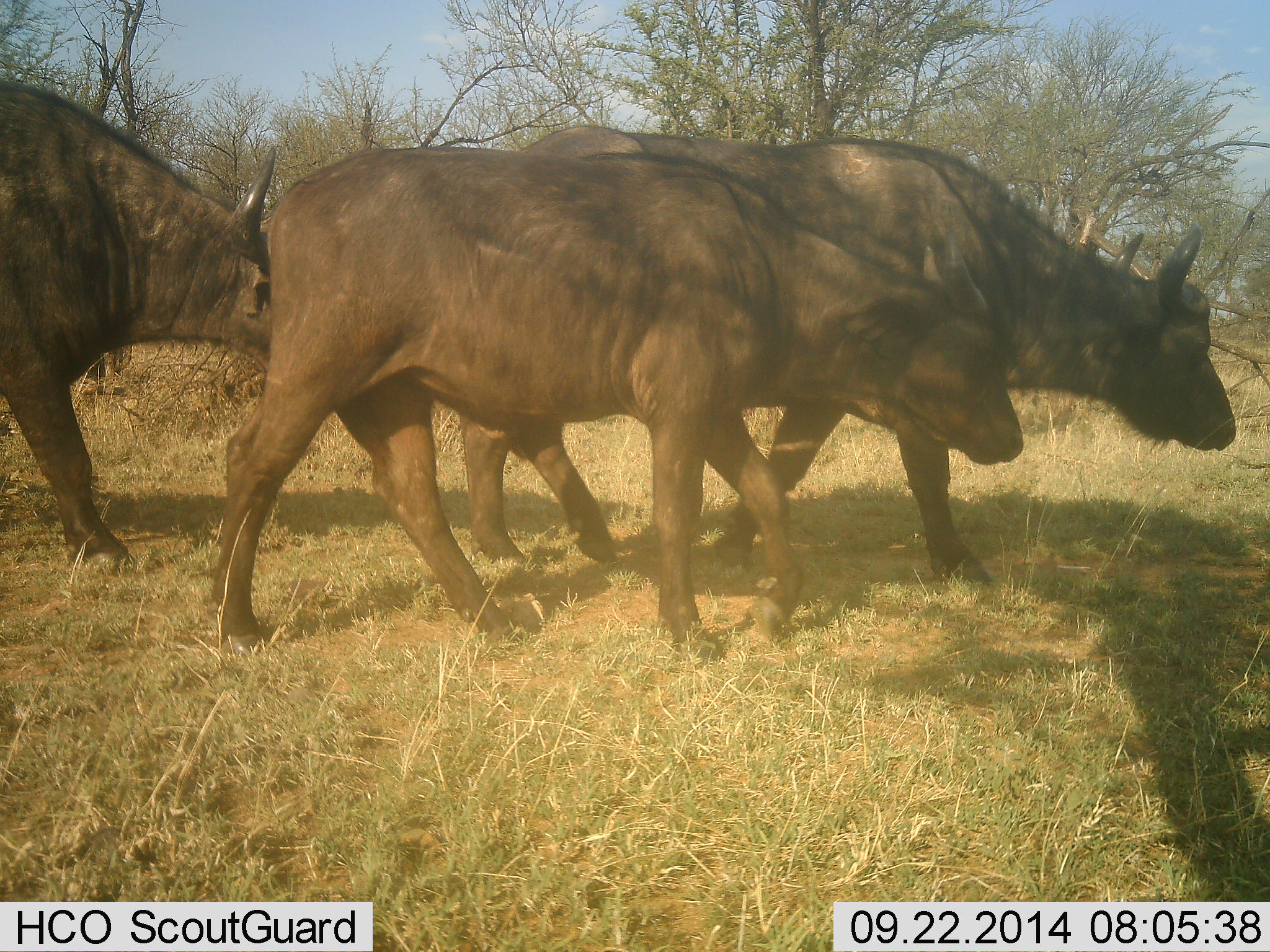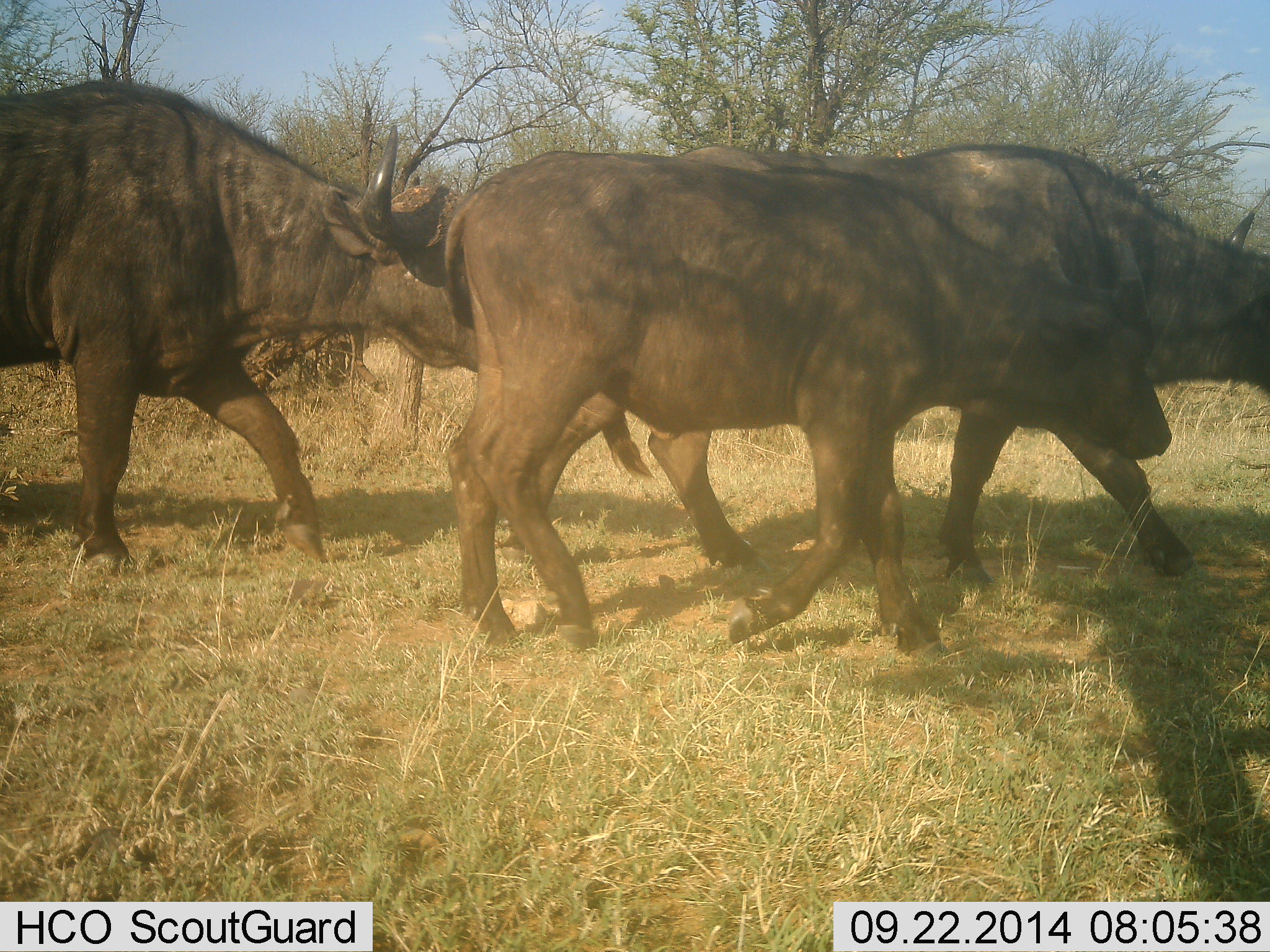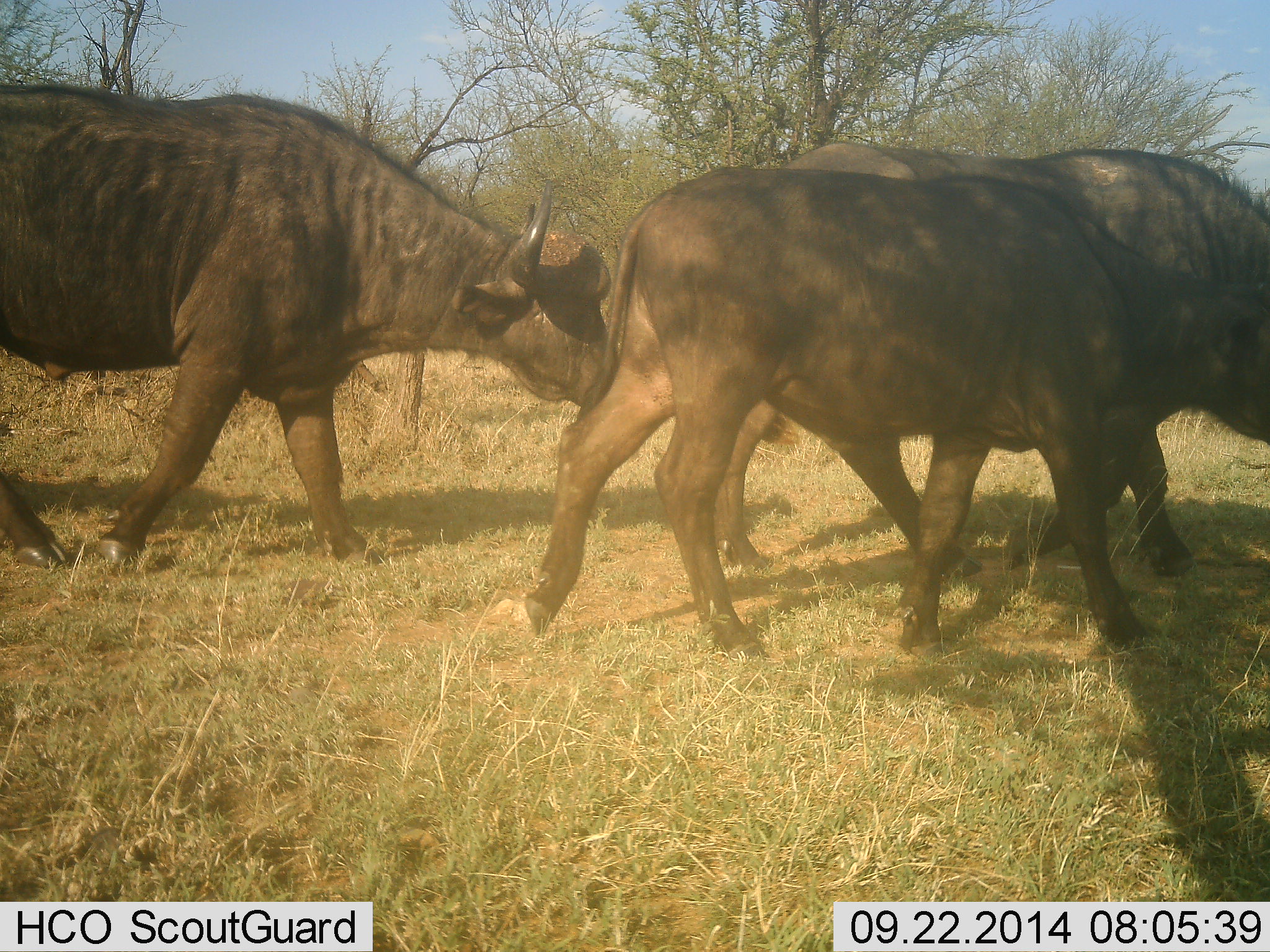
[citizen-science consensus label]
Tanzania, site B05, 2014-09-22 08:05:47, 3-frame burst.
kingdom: Animalia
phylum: Chordata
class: Mammalia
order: Artiodactyla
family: Bovidae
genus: Syncerus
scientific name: Syncerus caffer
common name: cape buffalo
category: buffalo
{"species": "buffalo (cape buffalo) (Syncerus caffer)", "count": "3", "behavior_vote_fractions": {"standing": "20%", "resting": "0%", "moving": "100%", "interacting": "10%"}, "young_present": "10%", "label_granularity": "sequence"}